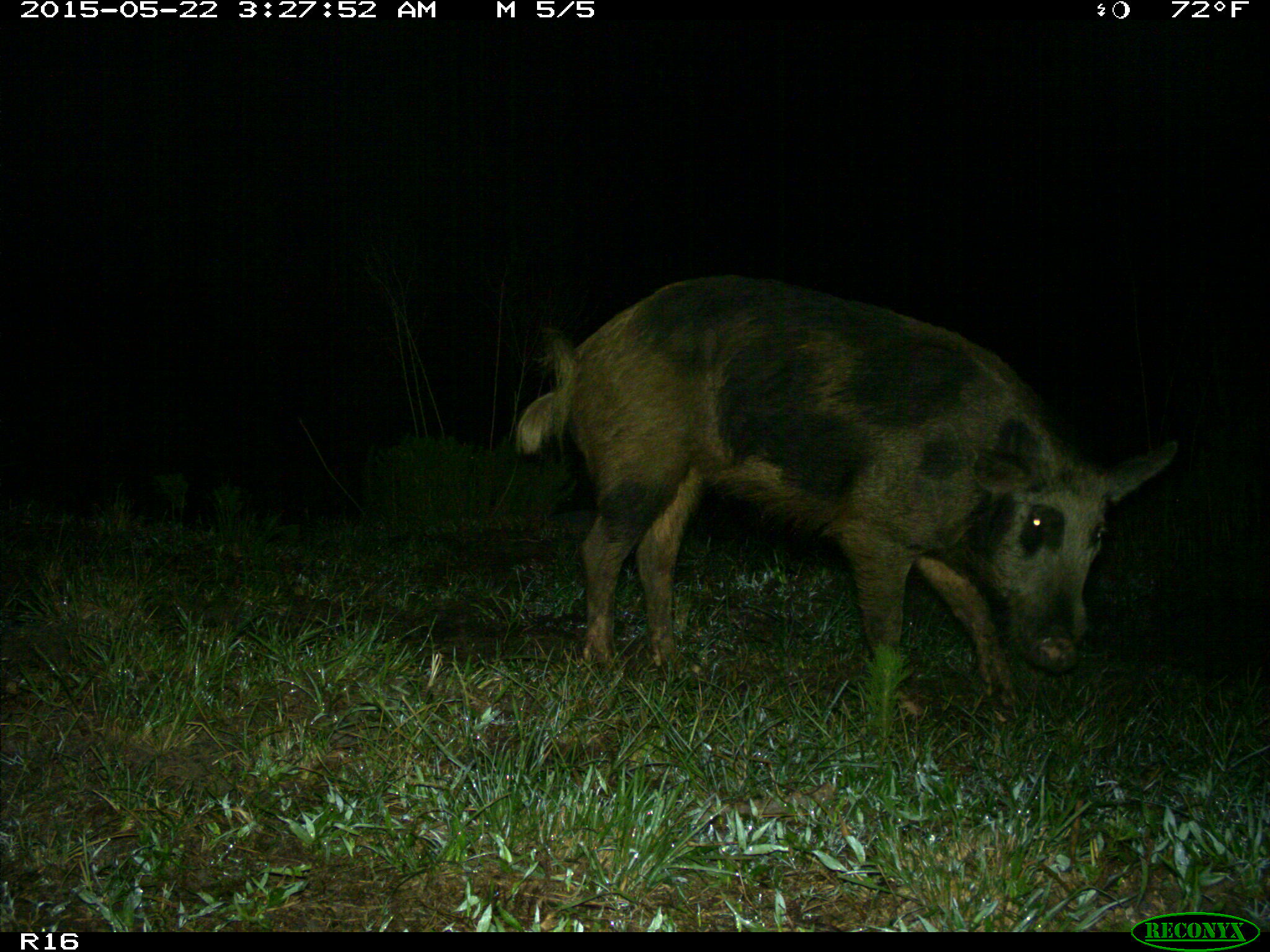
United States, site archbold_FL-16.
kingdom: Animalia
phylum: Chordata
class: Mammalia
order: Artiodactyla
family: Suidae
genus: Sus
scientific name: Sus scrofa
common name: wild boar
Sus scrofa (wild boar).